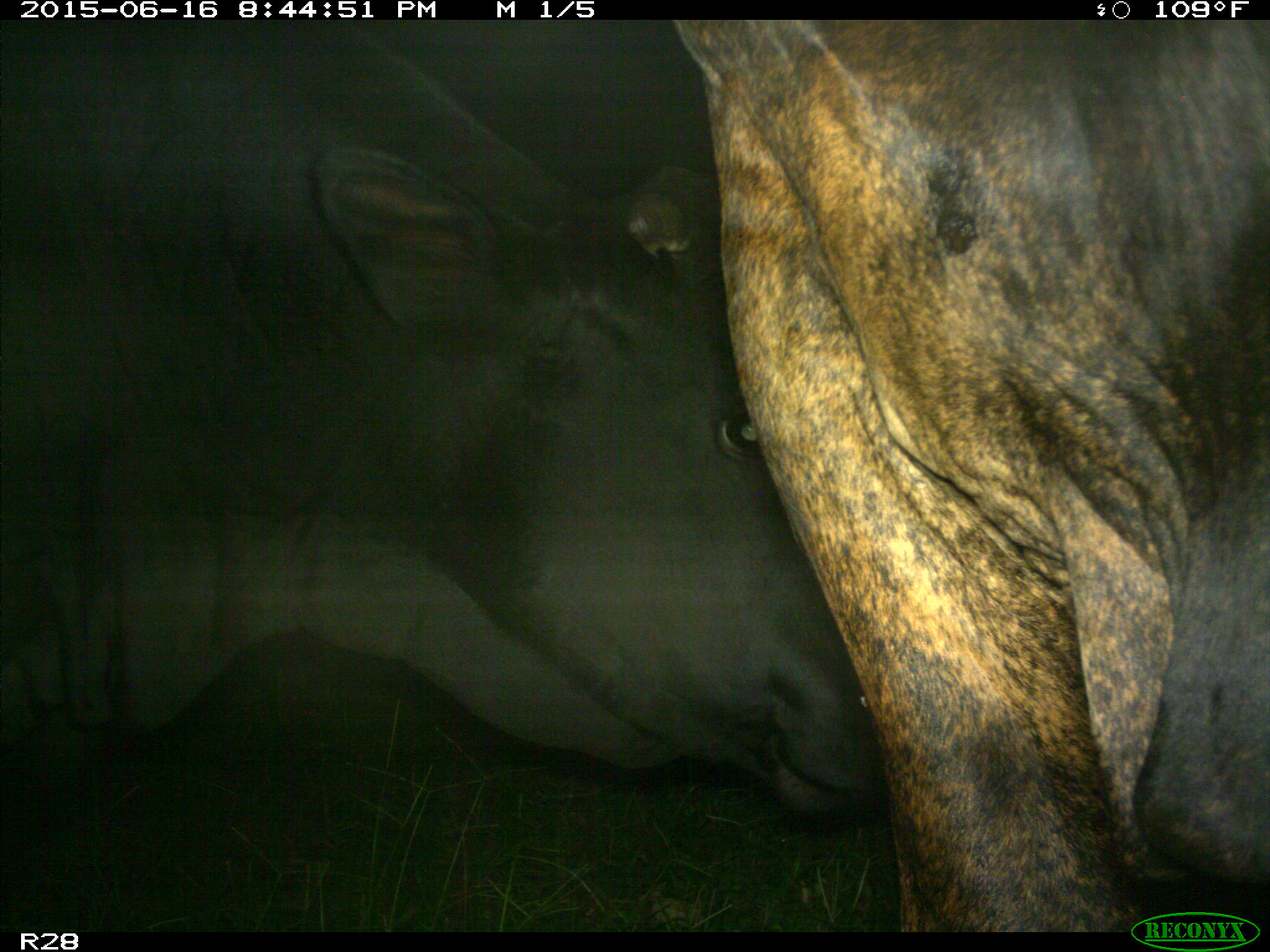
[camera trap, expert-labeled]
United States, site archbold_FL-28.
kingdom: Animalia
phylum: Chordata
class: Mammalia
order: Artiodactyla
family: Bovidae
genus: Bos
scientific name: Bos taurus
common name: domestic cow